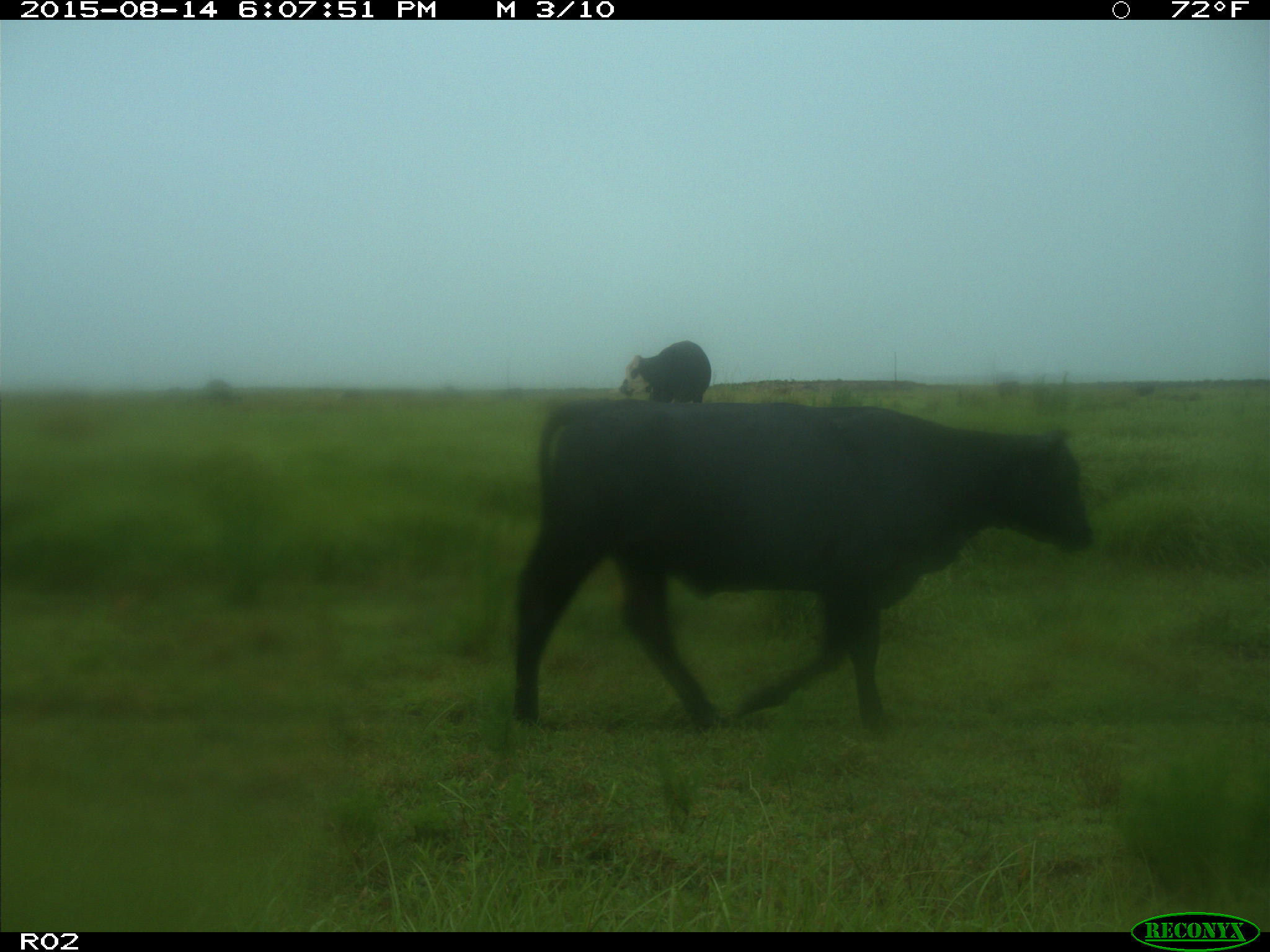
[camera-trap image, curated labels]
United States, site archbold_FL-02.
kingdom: Animalia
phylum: Chordata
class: Mammalia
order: Artiodactyla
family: Bovidae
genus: Bos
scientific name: Bos taurus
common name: domestic cow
Bos taurus (domestic cow).